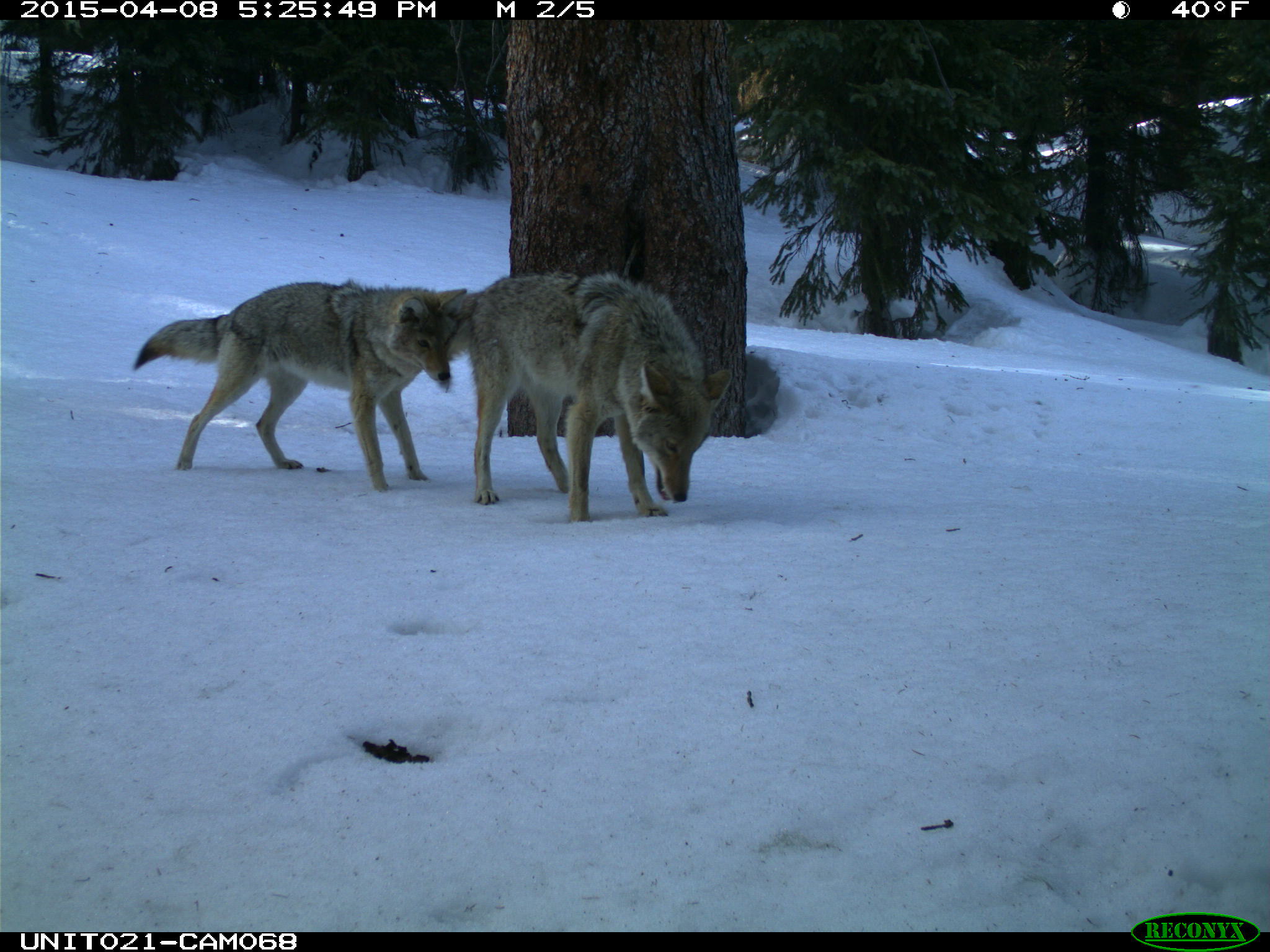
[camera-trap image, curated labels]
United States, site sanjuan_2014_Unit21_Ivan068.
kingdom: Animalia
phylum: Chordata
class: Mammalia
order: Carnivora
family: Canidae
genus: Canis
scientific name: Canis latrans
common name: coyote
Canis latrans (coyote).